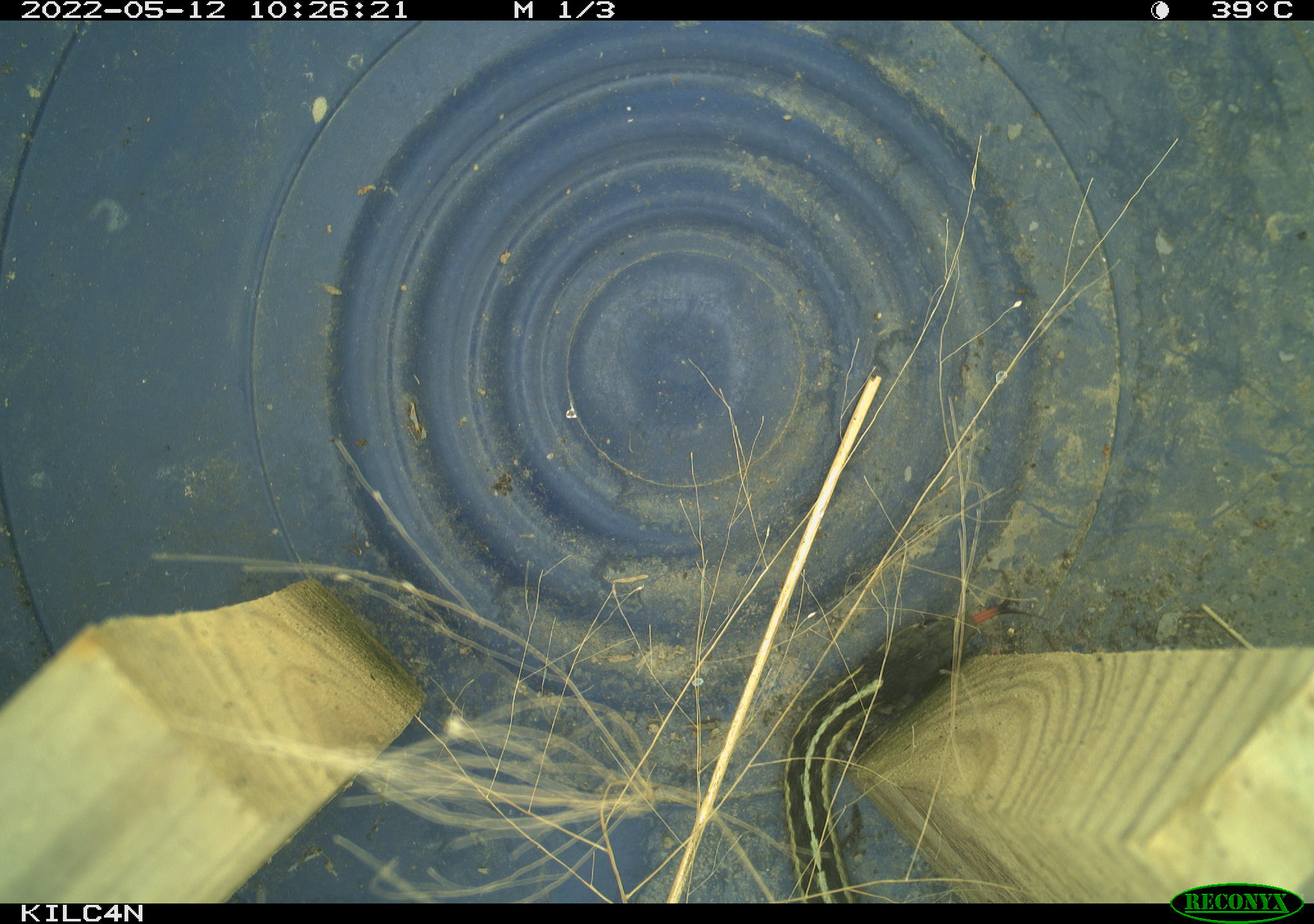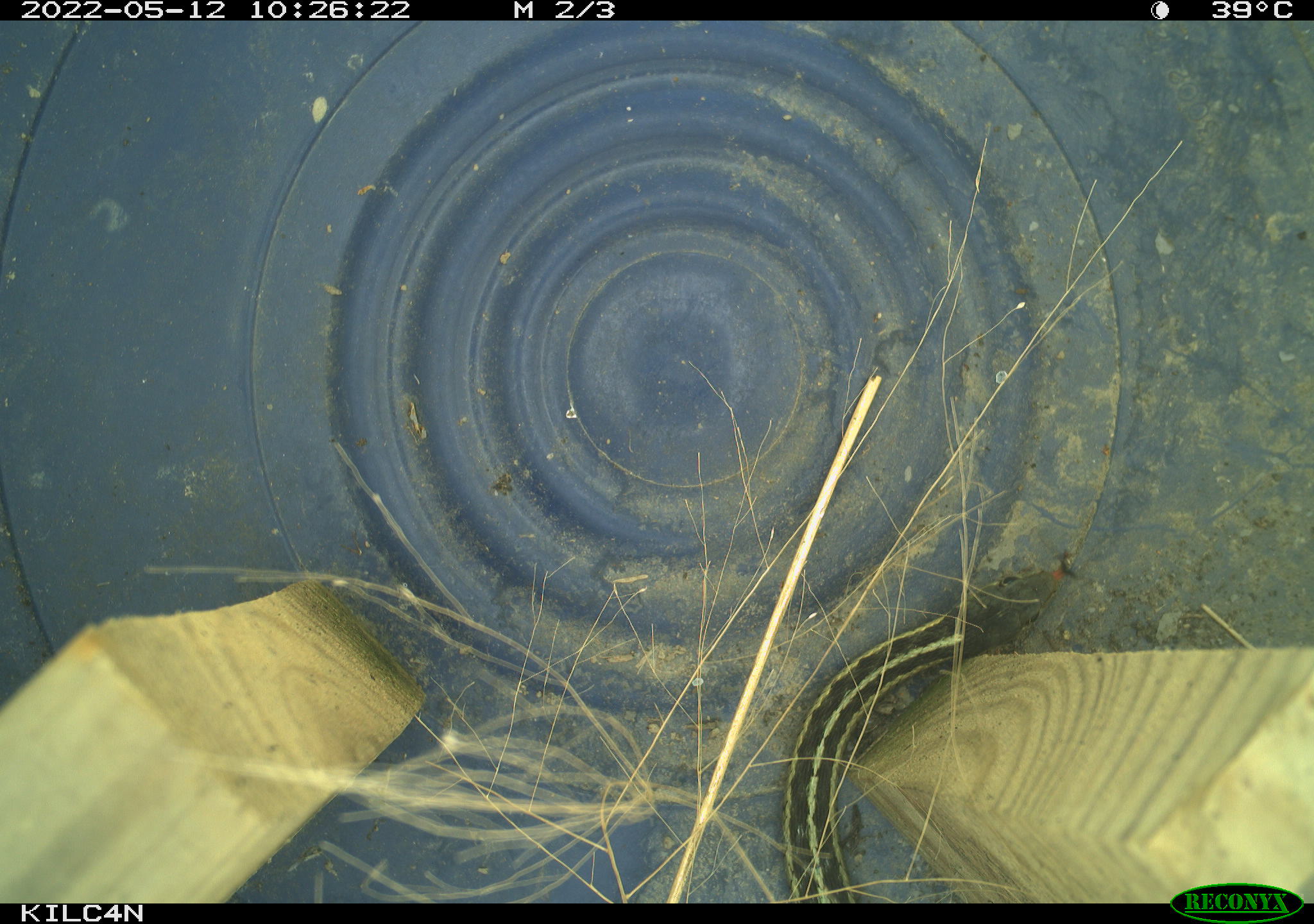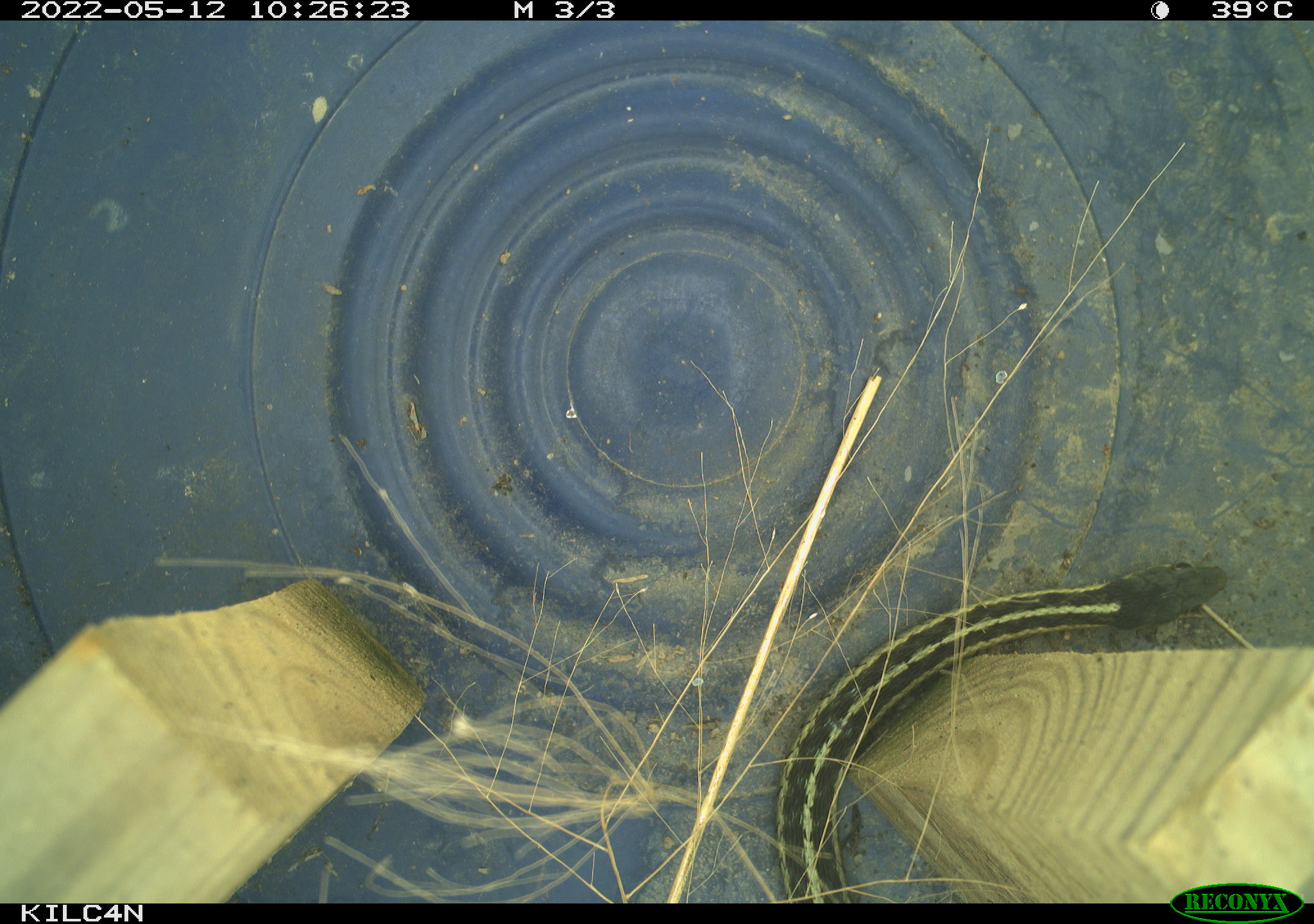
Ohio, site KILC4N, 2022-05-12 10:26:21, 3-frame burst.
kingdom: Animalia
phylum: Chordata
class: Reptilia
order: Squamata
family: Colubridae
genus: Thamnophis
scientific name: Thamnophis sirtalis sirtalis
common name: eastern gartersnake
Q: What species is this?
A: Eastern gartersnake (Thamnophis sirtalis sirtalis).